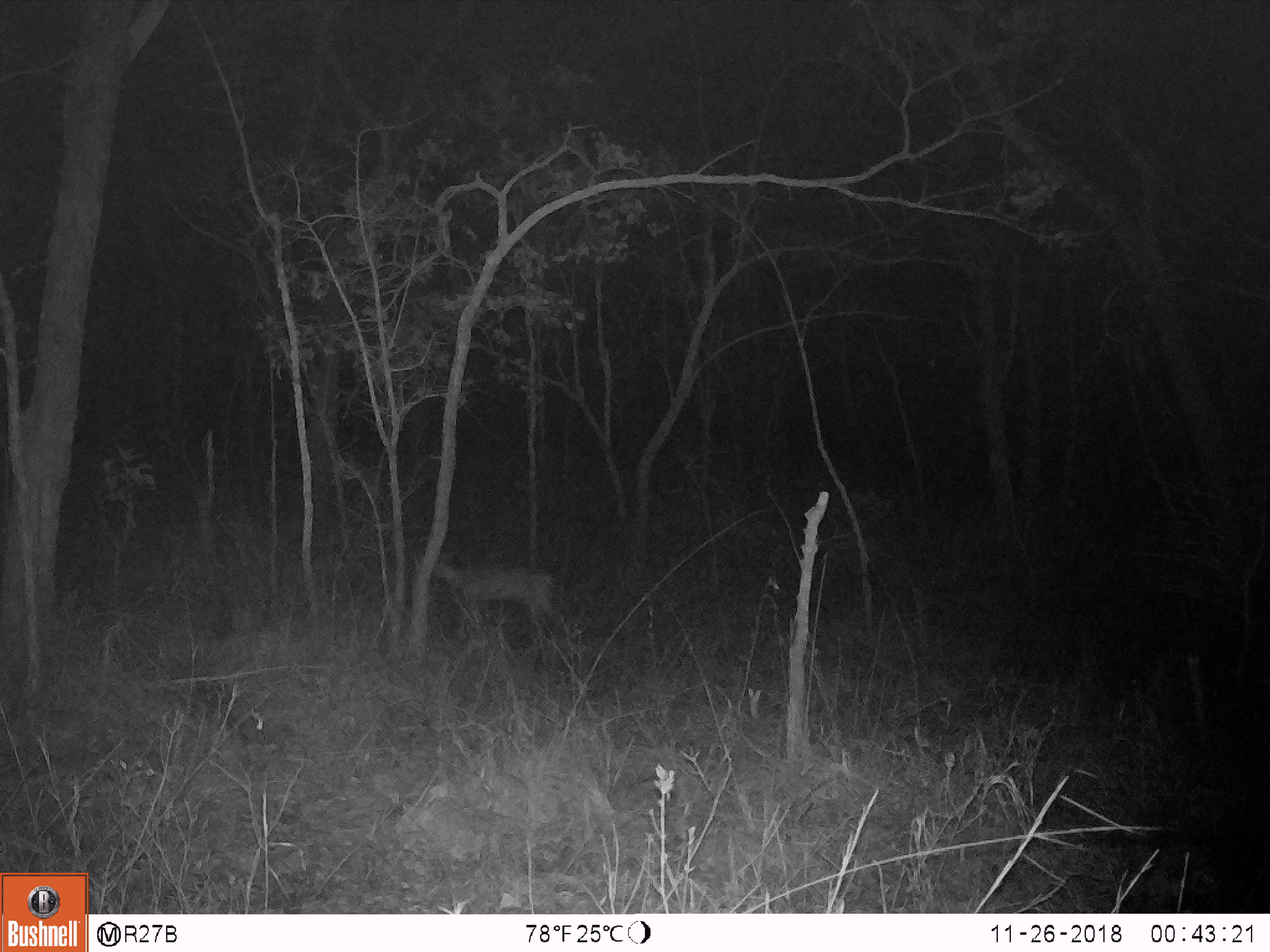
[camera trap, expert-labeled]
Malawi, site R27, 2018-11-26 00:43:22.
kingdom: Animalia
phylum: Chordata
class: Mammalia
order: Artiodactyla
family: Bovidae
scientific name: Antilopinae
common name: small antelope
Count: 1.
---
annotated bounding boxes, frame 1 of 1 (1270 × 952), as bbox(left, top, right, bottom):
small antelope: bbox(410, 545, 587, 650)